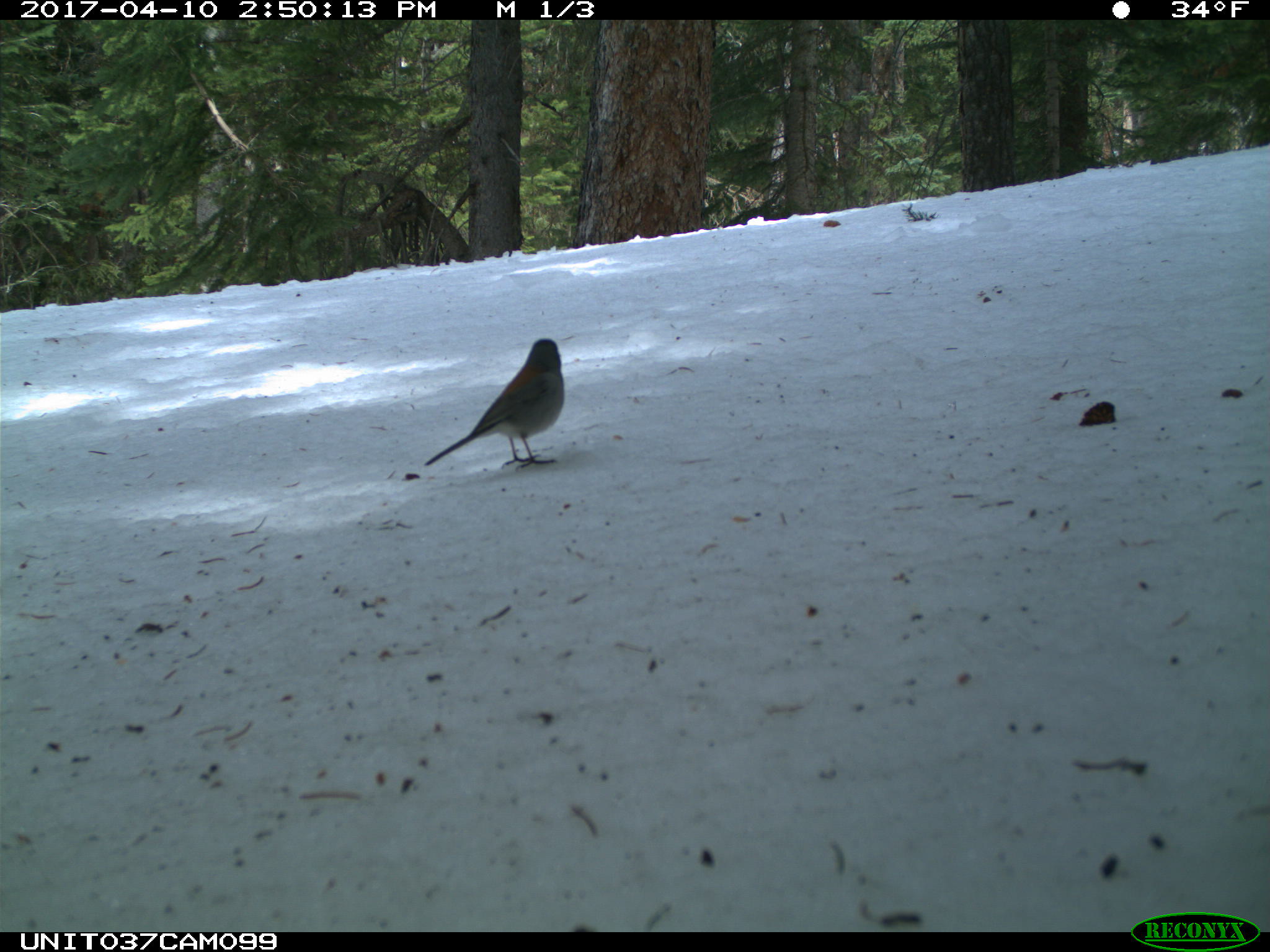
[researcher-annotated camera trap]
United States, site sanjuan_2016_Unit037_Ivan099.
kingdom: Animalia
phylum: Chordata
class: Aves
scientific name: Aves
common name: birds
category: unidentified bird